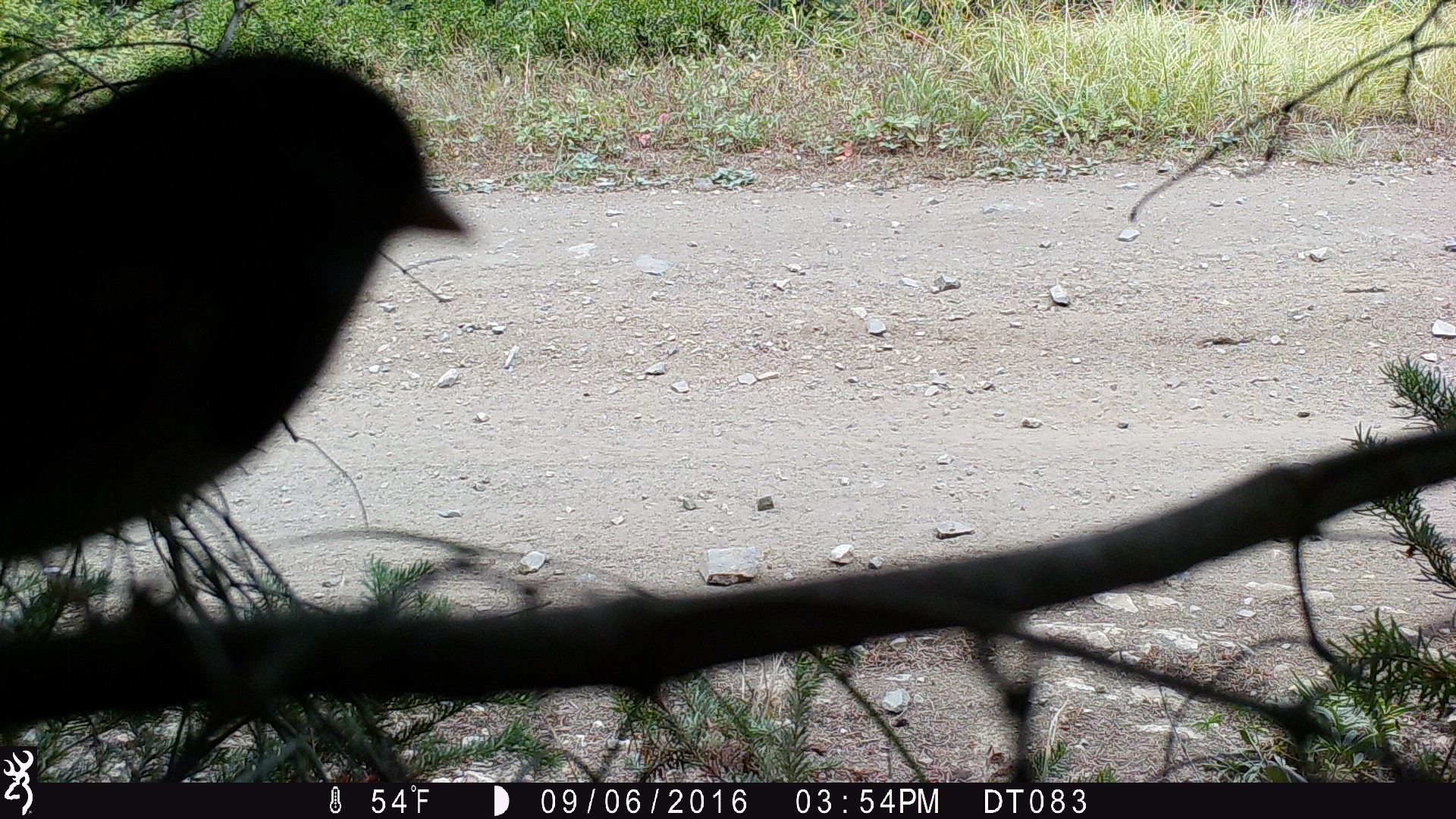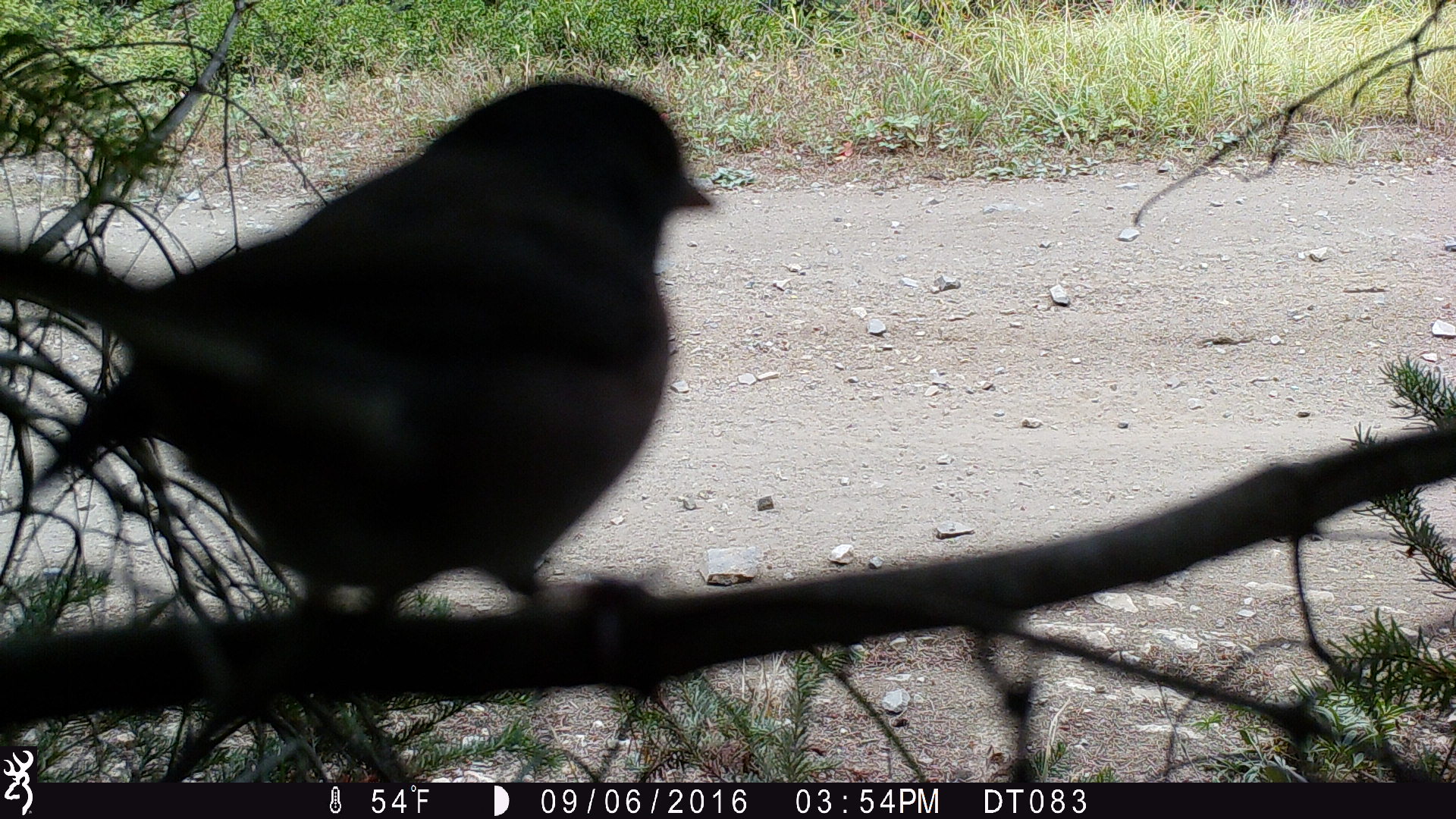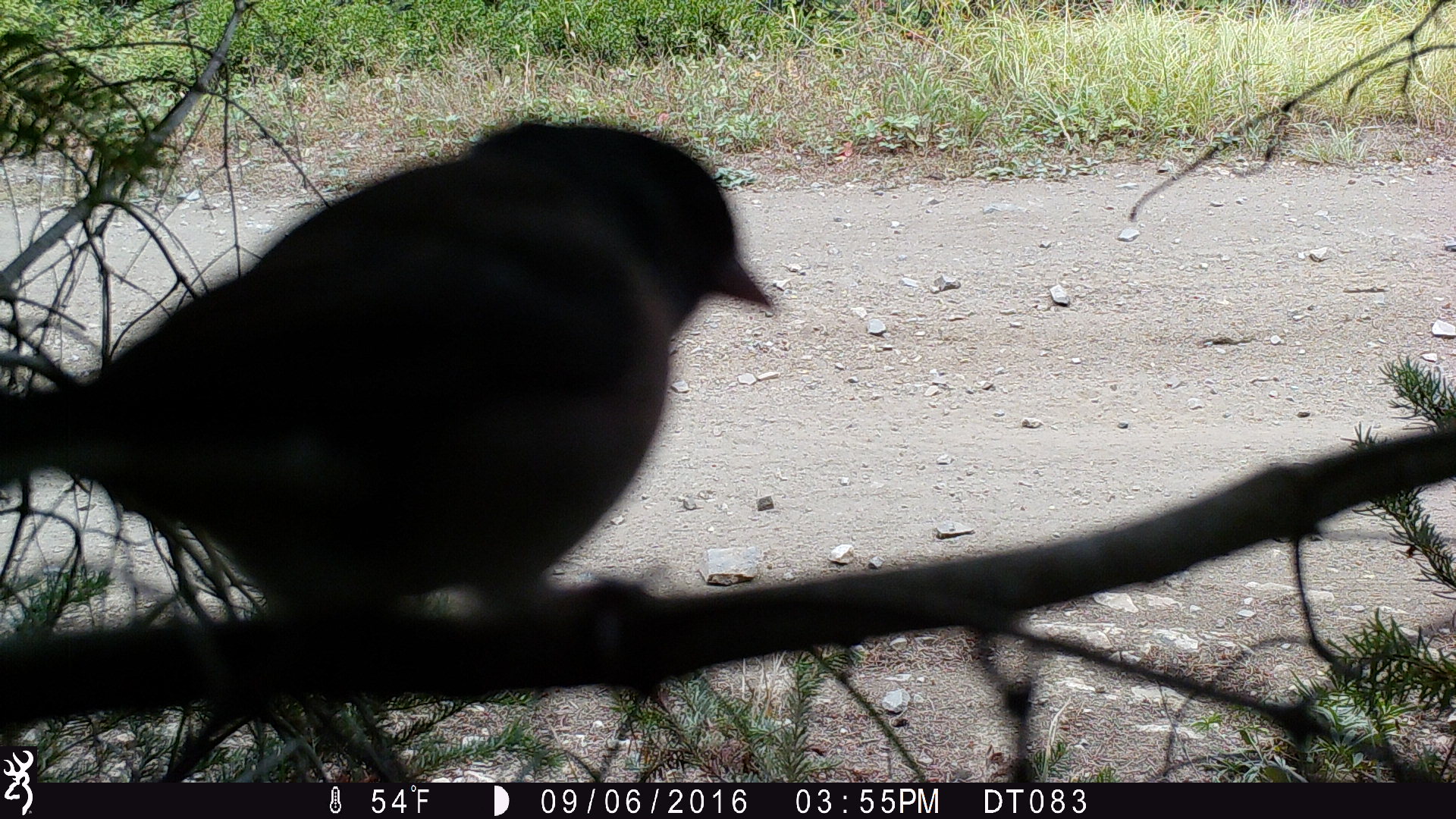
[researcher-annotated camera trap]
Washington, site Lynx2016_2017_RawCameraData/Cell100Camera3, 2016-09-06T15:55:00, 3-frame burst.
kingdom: Animalia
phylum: Chordata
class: Aves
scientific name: Aves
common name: birds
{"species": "Aves (birds)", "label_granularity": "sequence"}